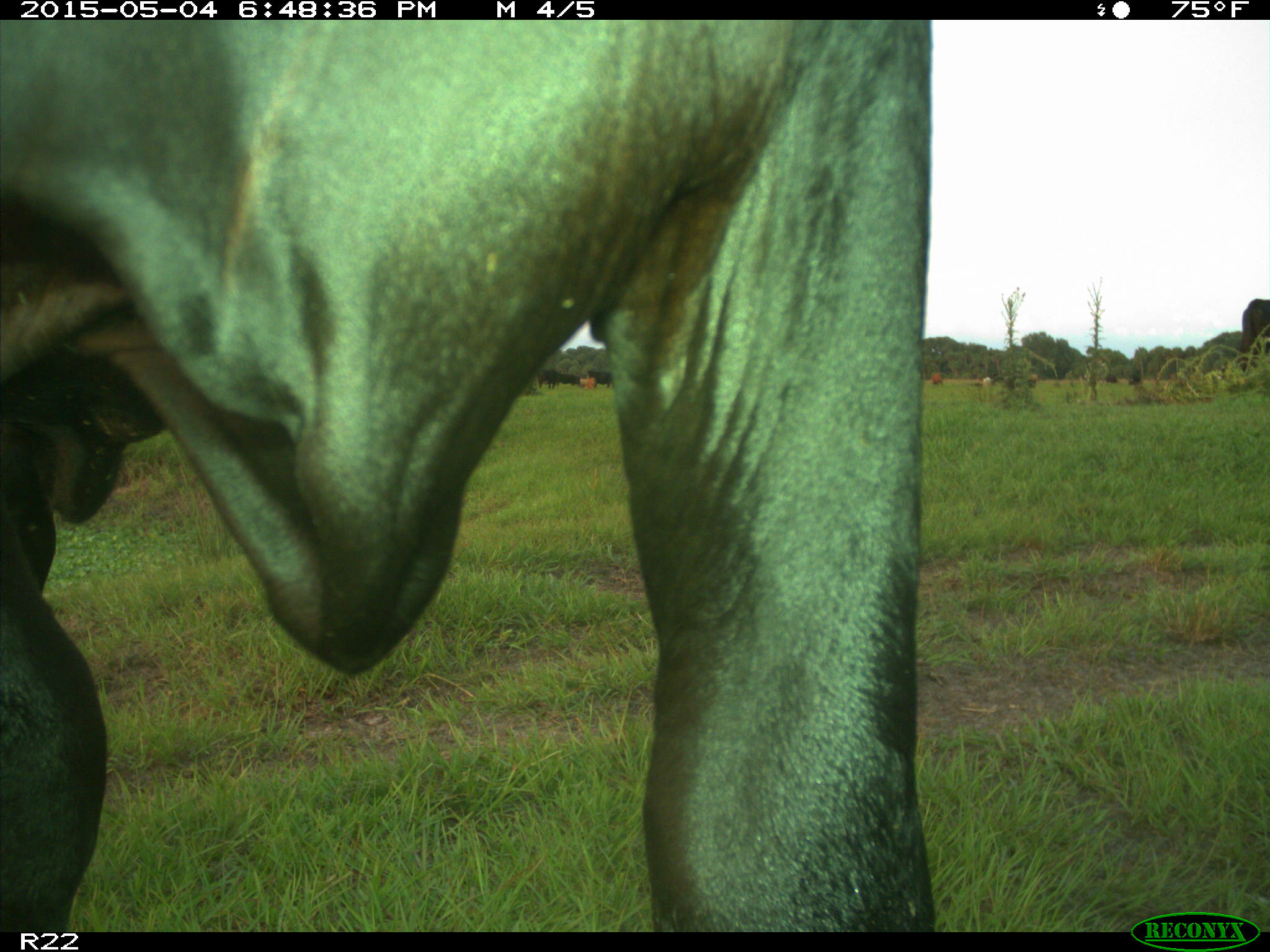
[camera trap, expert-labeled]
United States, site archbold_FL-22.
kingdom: Animalia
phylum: Chordata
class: Mammalia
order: Artiodactyla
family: Bovidae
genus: Bos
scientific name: Bos taurus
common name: domestic cow